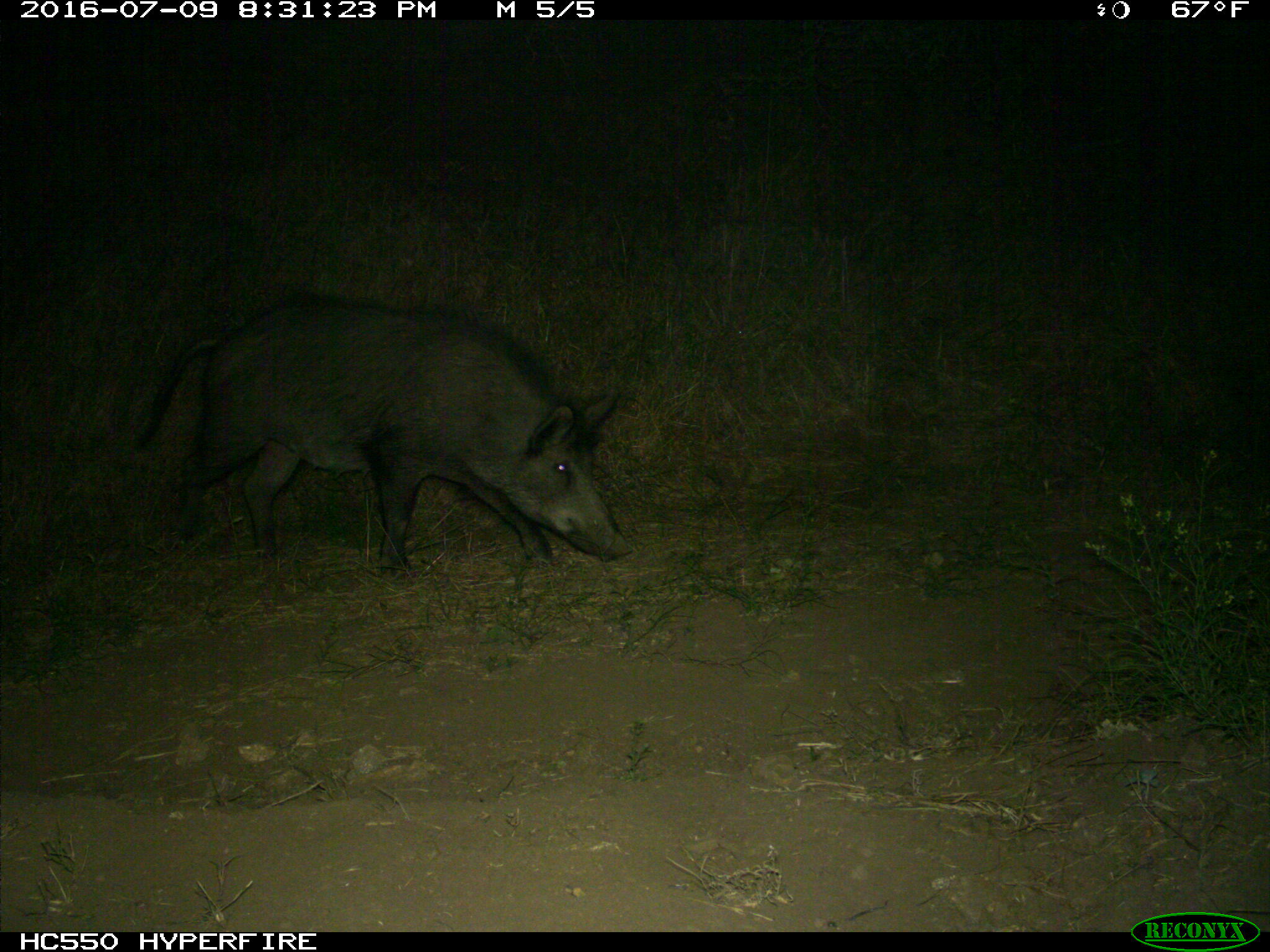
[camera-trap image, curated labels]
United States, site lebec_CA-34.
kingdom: Animalia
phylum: Chordata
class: Mammalia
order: Artiodactyla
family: Suidae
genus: Sus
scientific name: Sus scrofa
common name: wild boar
Sus scrofa (wild boar).